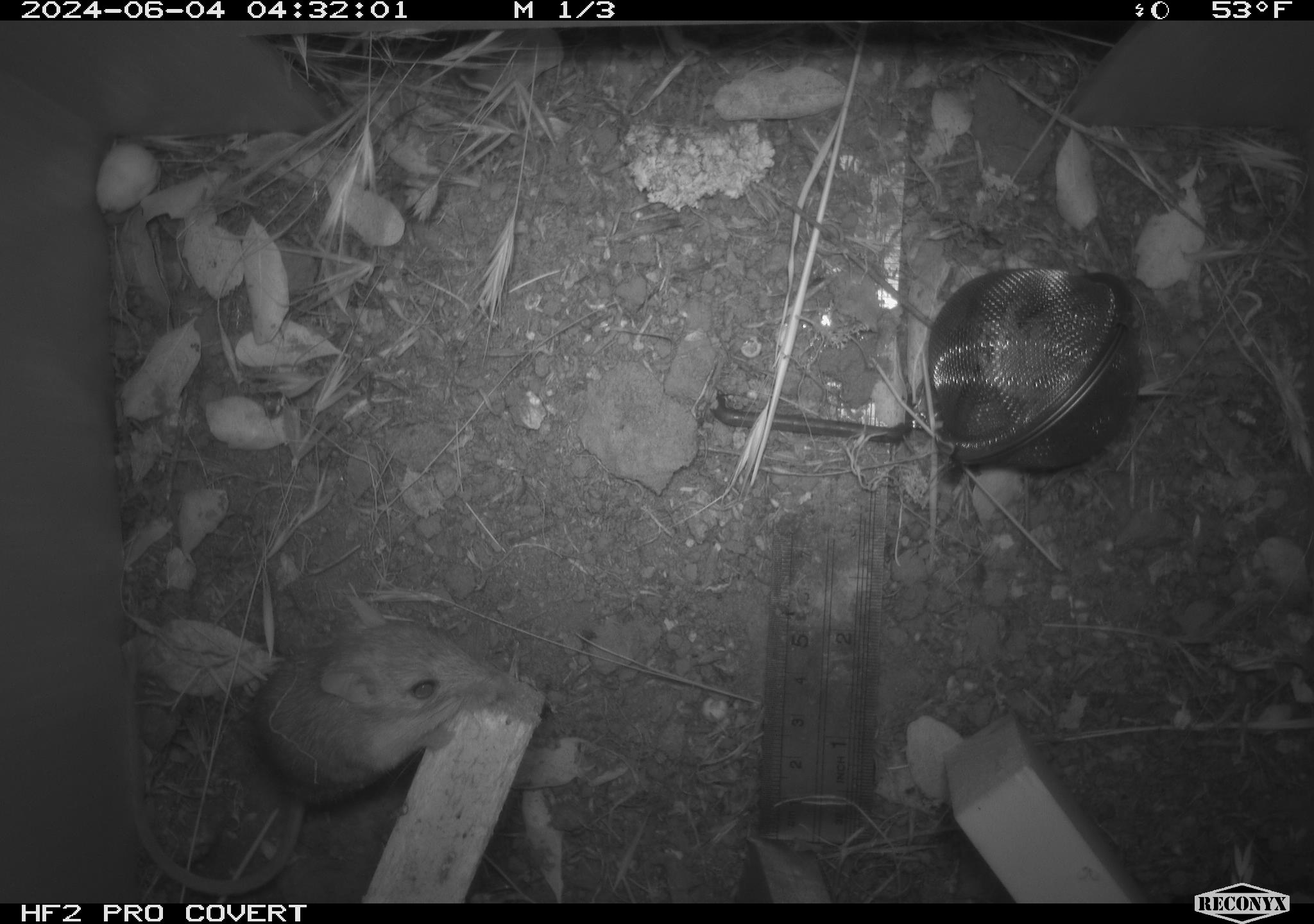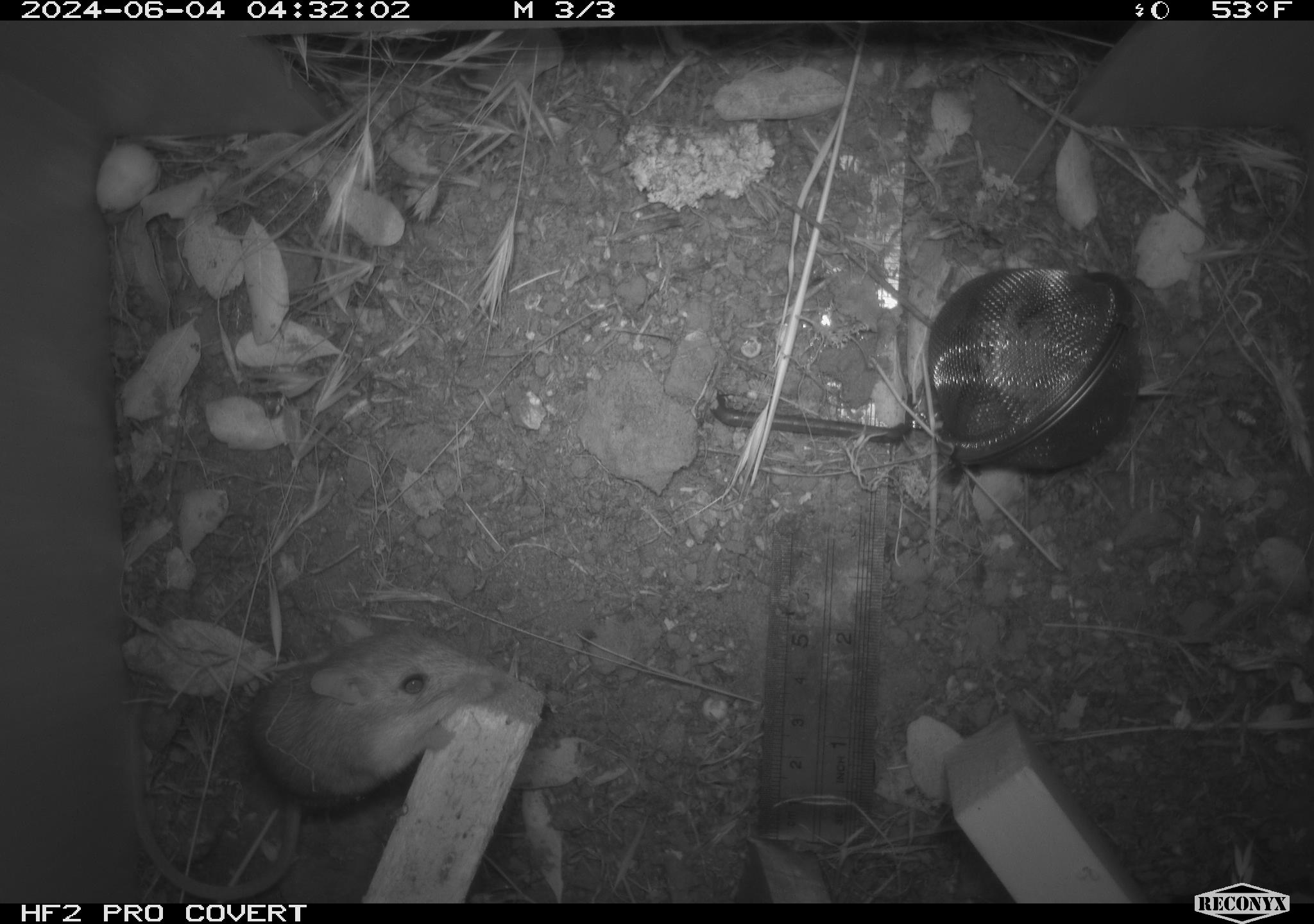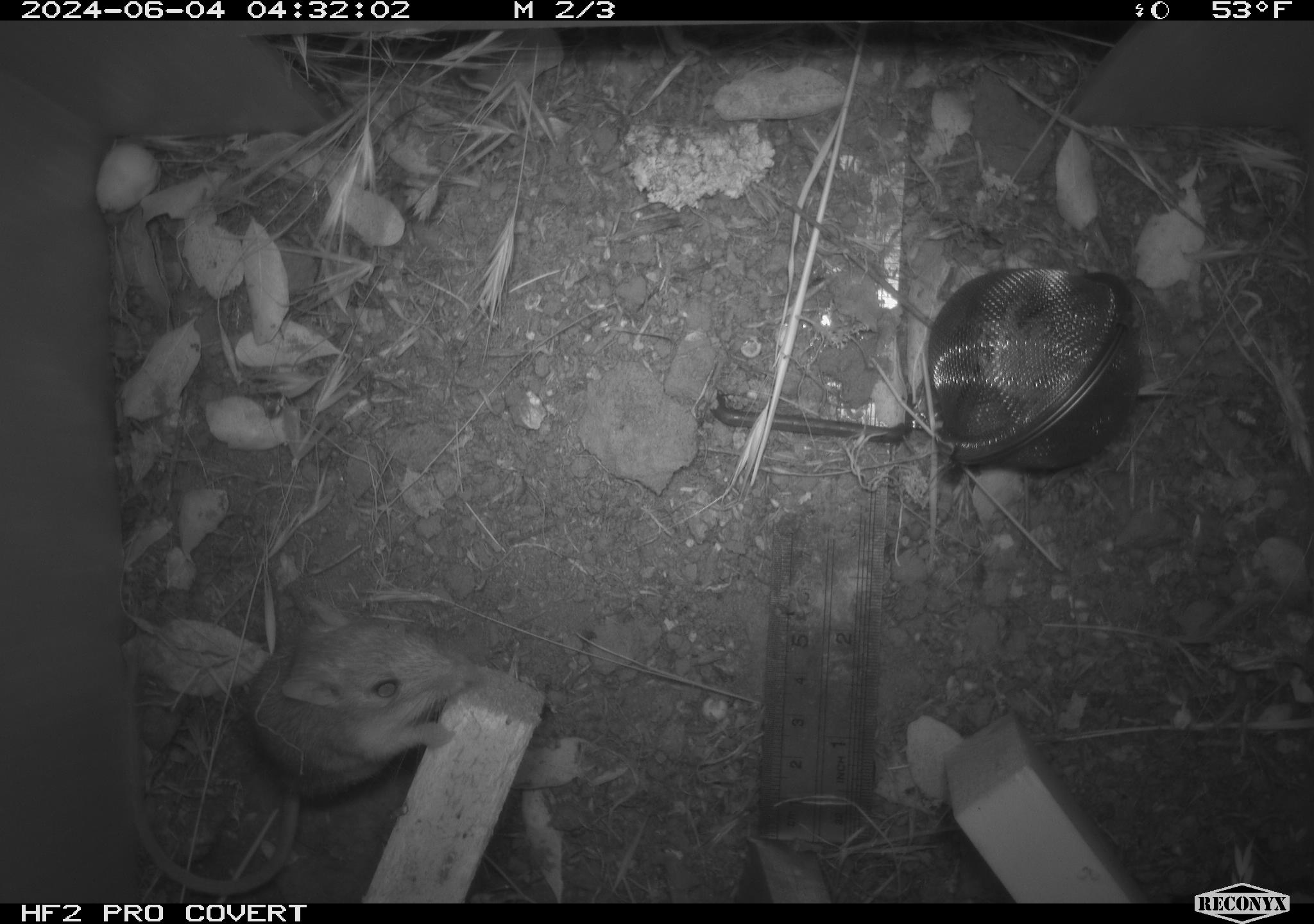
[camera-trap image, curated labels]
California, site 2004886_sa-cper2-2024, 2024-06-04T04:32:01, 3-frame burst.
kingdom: Animalia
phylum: Chordata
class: Mammalia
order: Rodentia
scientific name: Rodentia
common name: rodent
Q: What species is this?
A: Rodent (Rodentia).